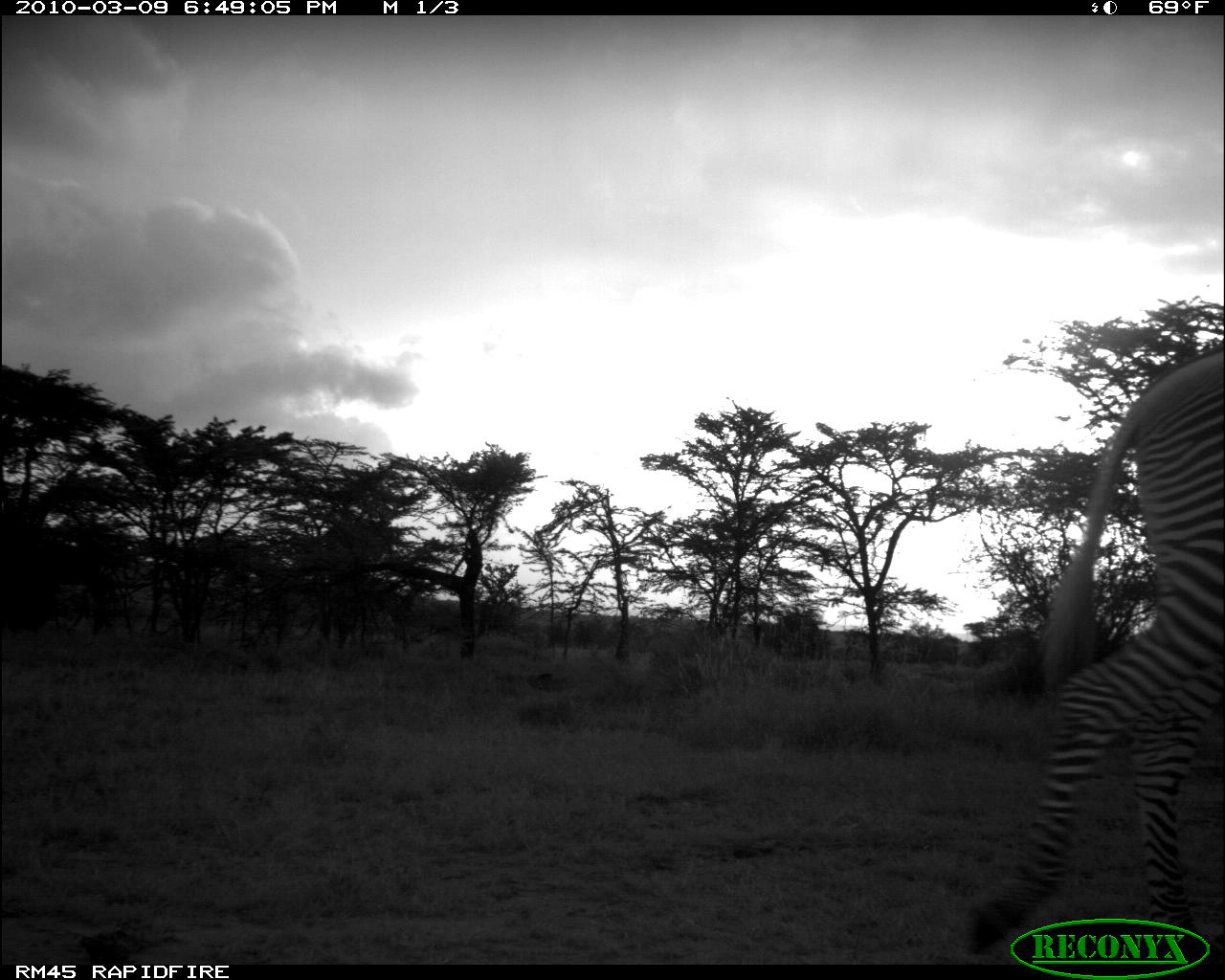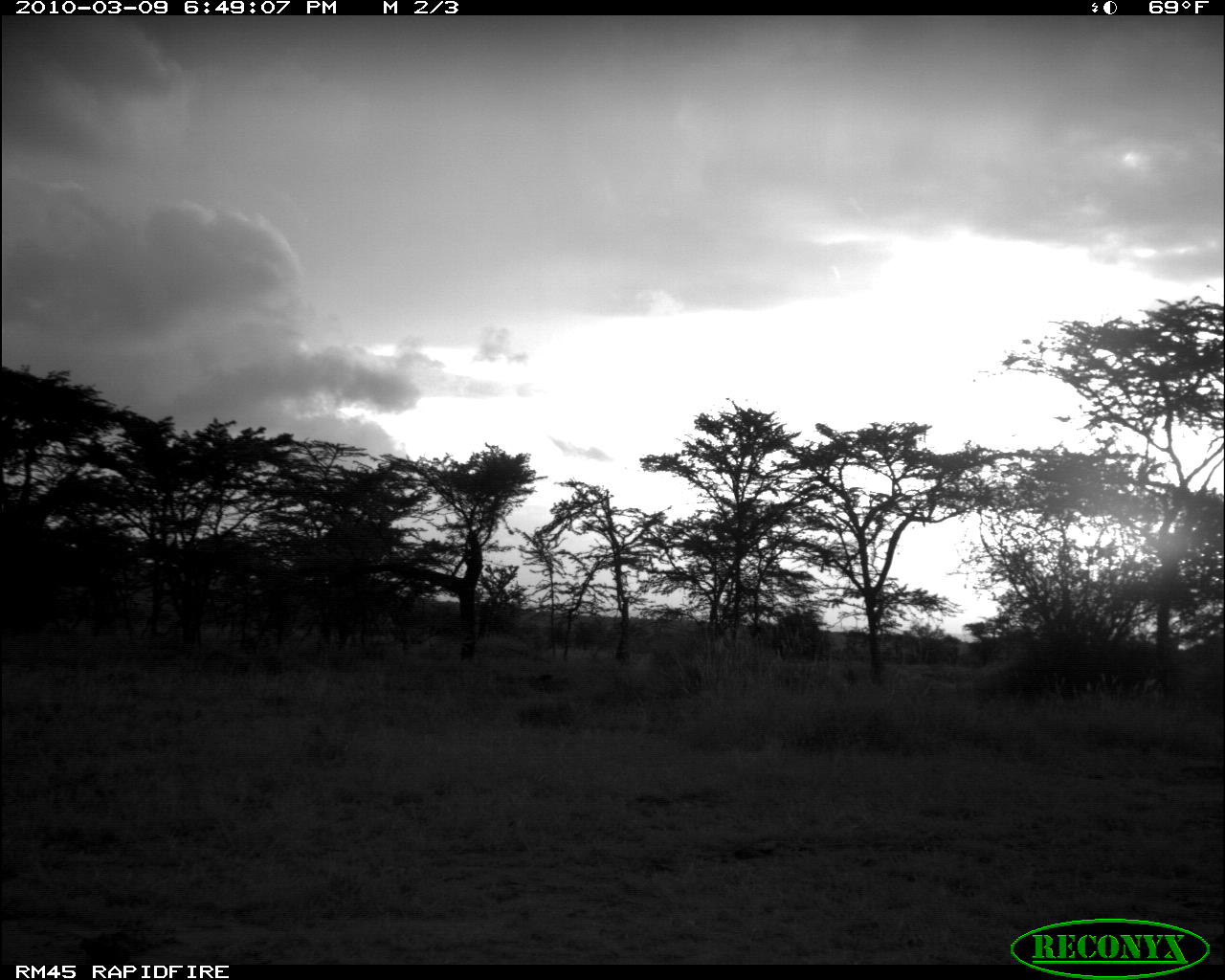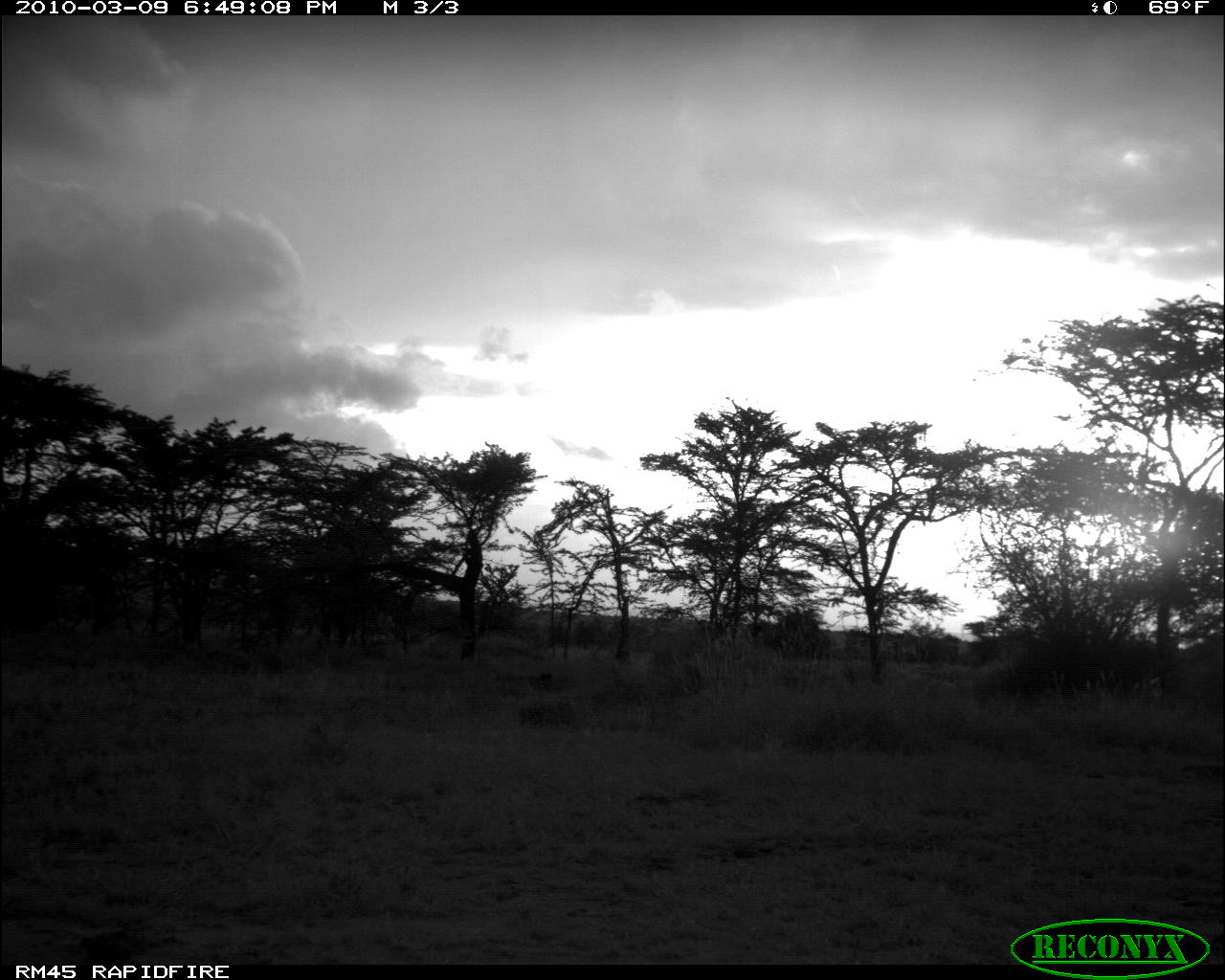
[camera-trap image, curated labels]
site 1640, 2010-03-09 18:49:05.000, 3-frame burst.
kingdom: Animalia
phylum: Chordata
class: Mammalia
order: Perissodactyla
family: Equidae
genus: Equus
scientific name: Equus grevyi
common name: grévy's zebra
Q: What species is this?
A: Equus grevyi (grévy's zebra).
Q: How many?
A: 1.